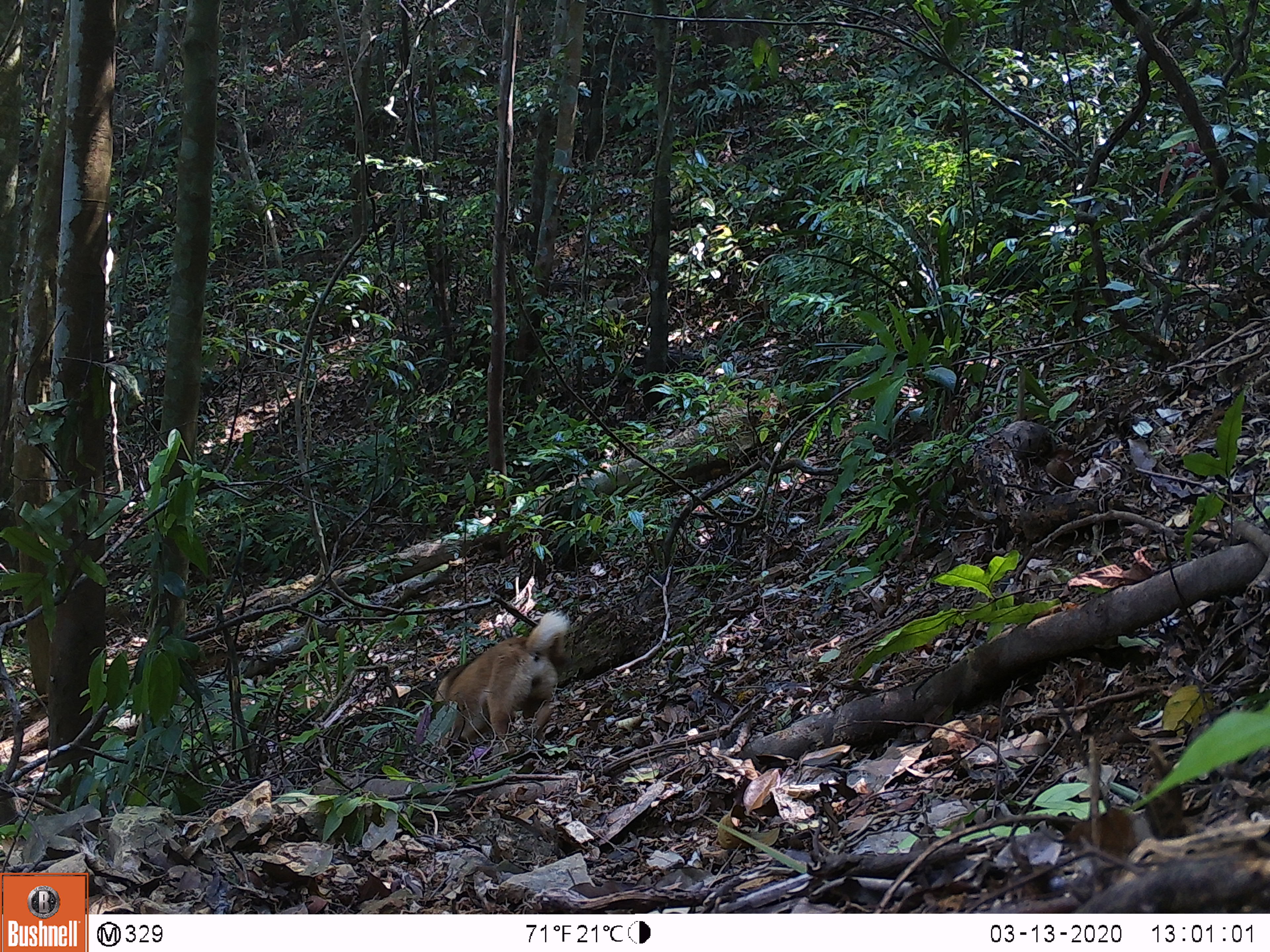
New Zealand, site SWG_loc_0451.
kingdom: Animalia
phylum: Chordata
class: Mammalia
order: Carnivora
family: Canidae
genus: Canis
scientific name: Canis familiaris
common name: domestic dog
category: dog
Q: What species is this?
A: Dog (domestic dog) (Canis familiaris).